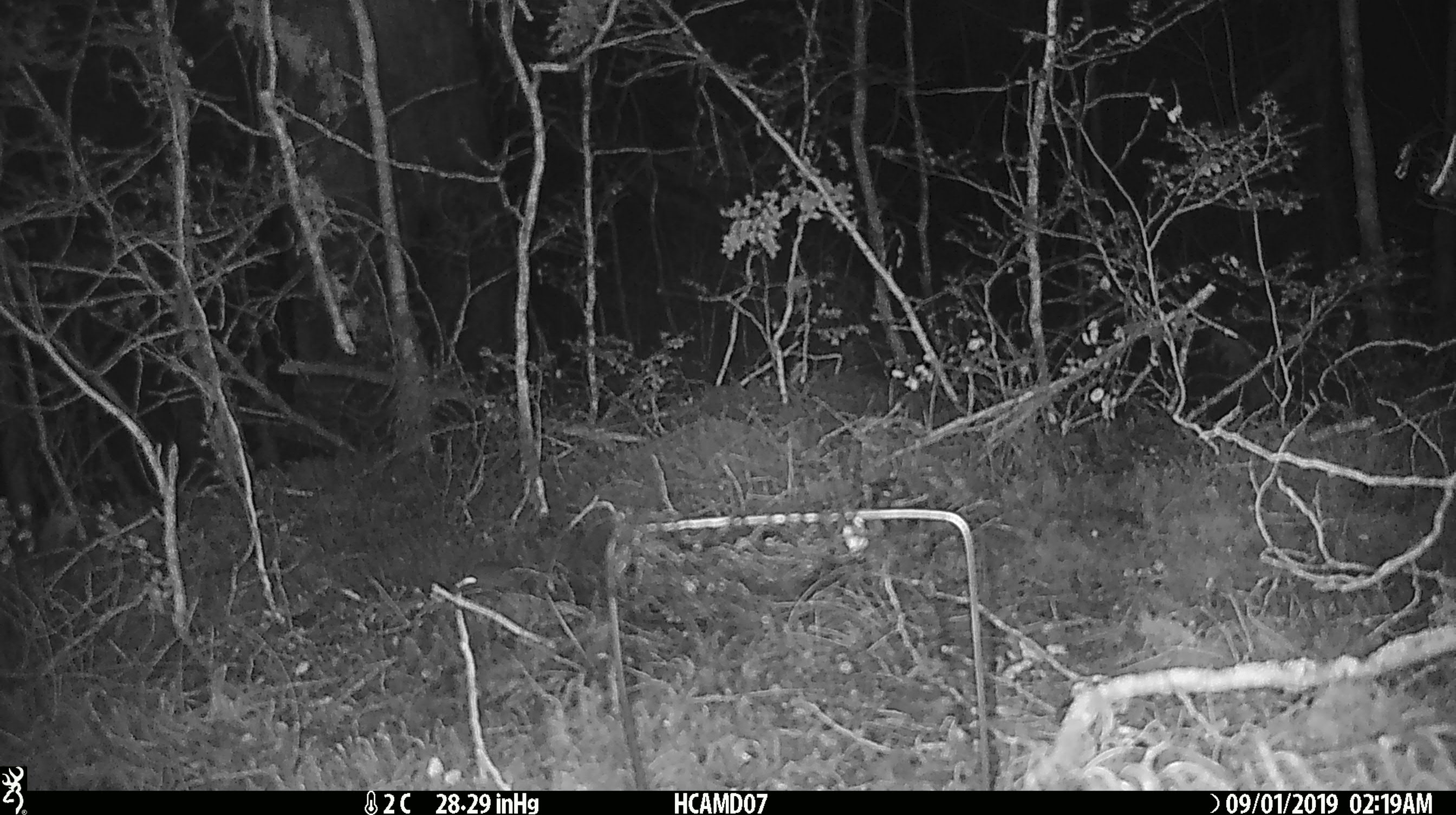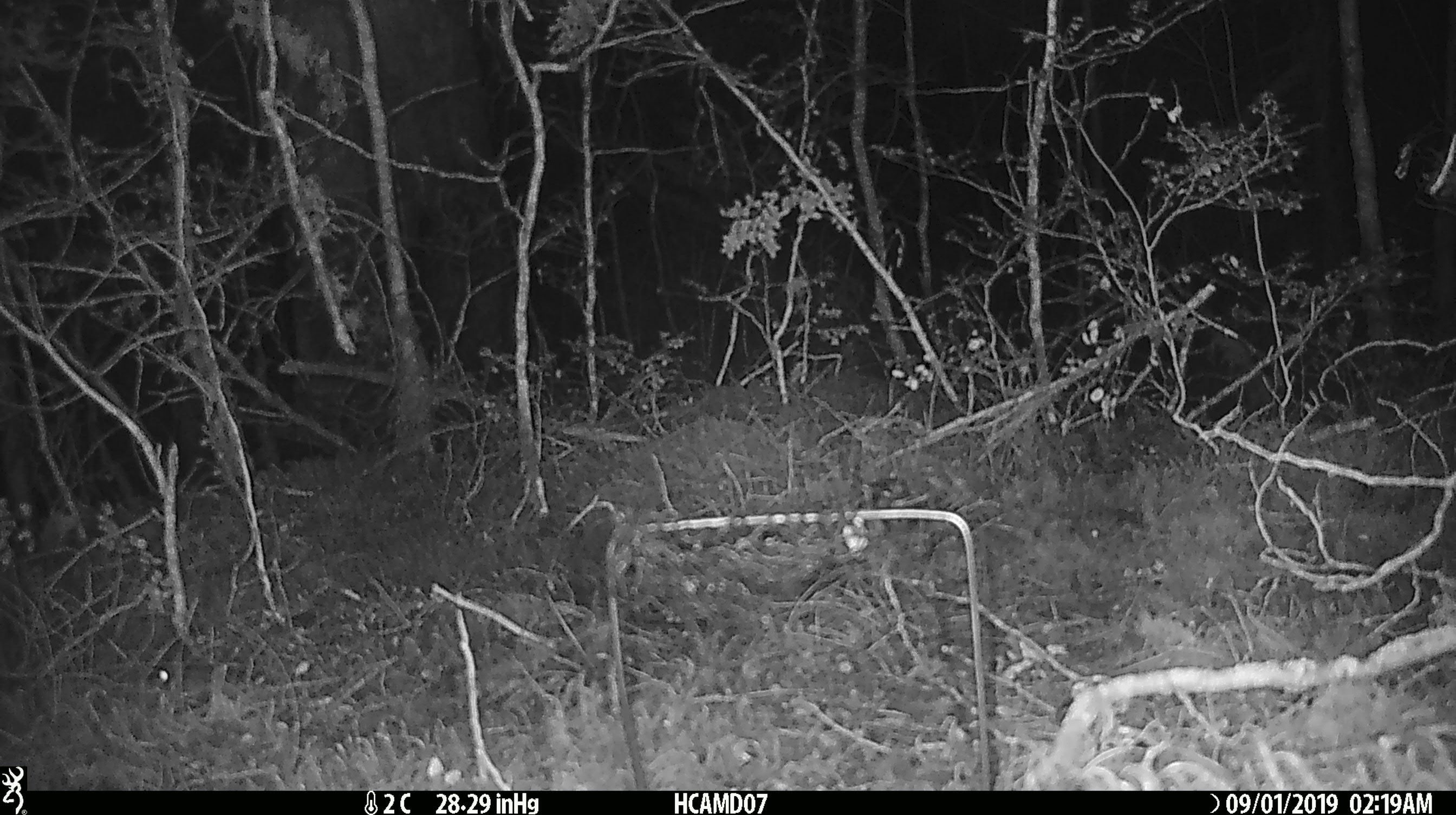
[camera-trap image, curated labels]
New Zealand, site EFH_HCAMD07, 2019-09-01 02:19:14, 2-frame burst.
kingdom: Animalia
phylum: Chordata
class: Mammalia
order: Rodentia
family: Muridae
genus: Mus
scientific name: Mus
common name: mouse